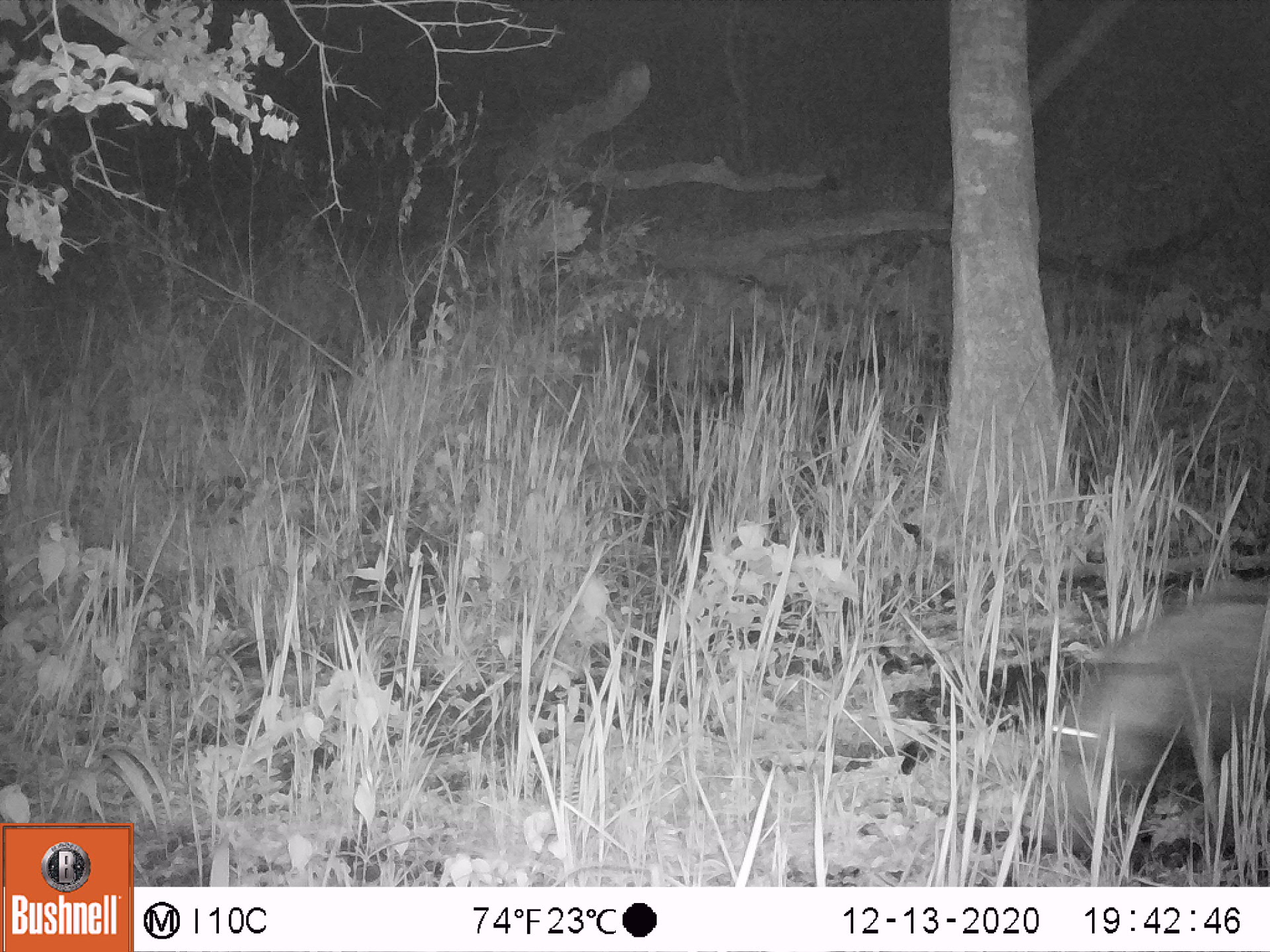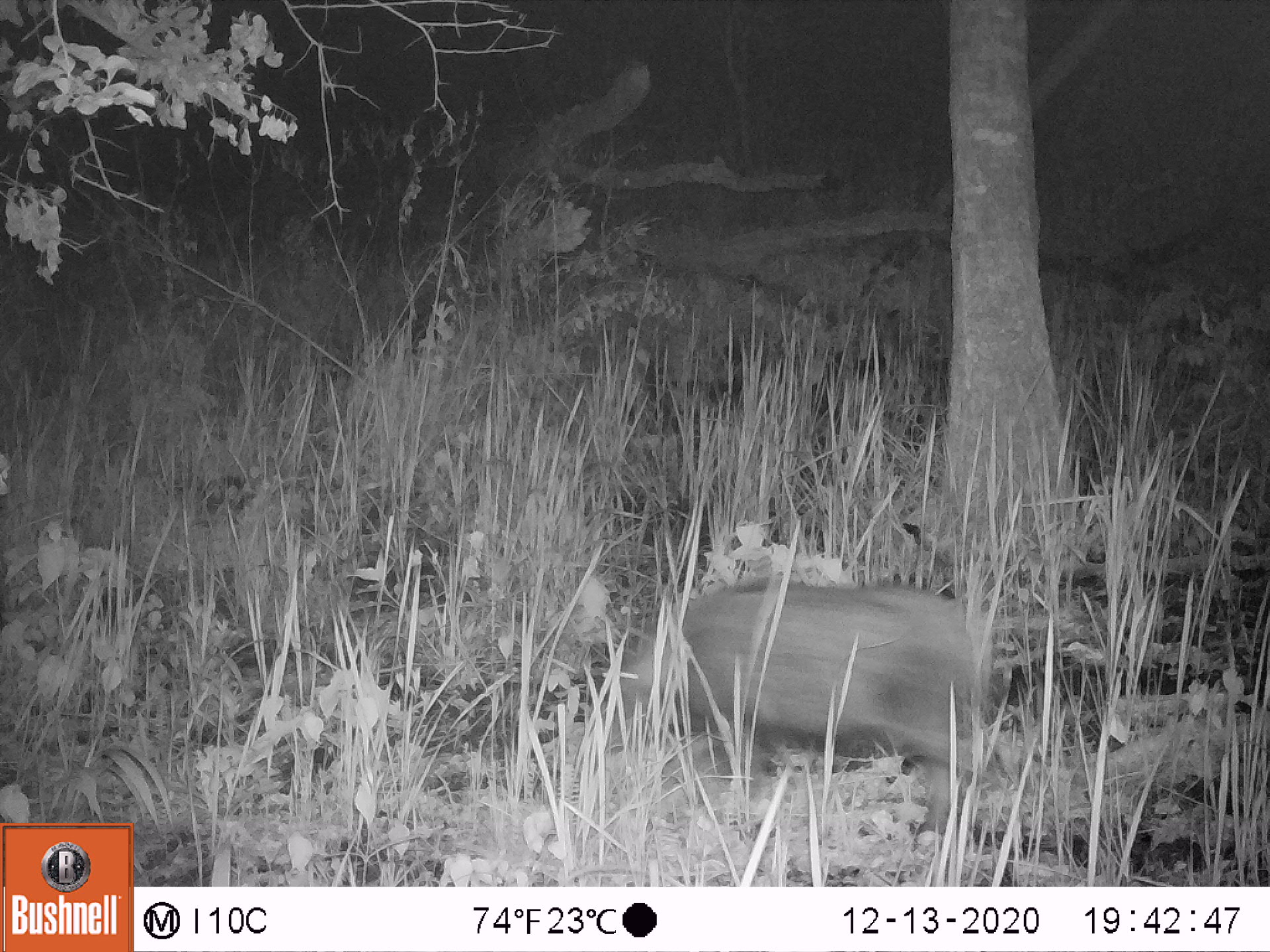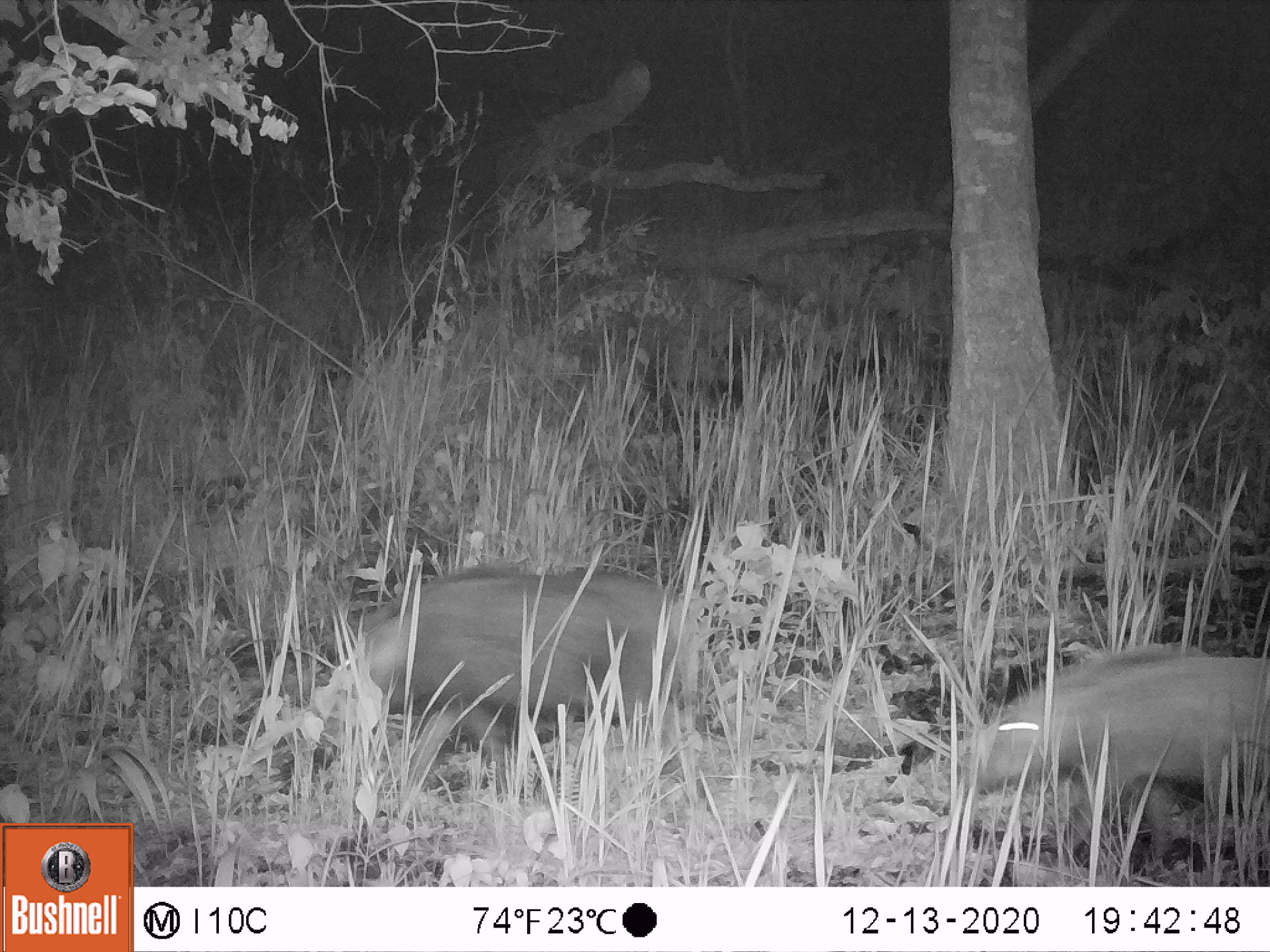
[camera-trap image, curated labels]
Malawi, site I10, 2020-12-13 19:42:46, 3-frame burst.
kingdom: Animalia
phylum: Chordata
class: Mammalia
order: Artiodactyla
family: Suidae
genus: Potamochoerus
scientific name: Potamochoerus larvatus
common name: bushpig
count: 1